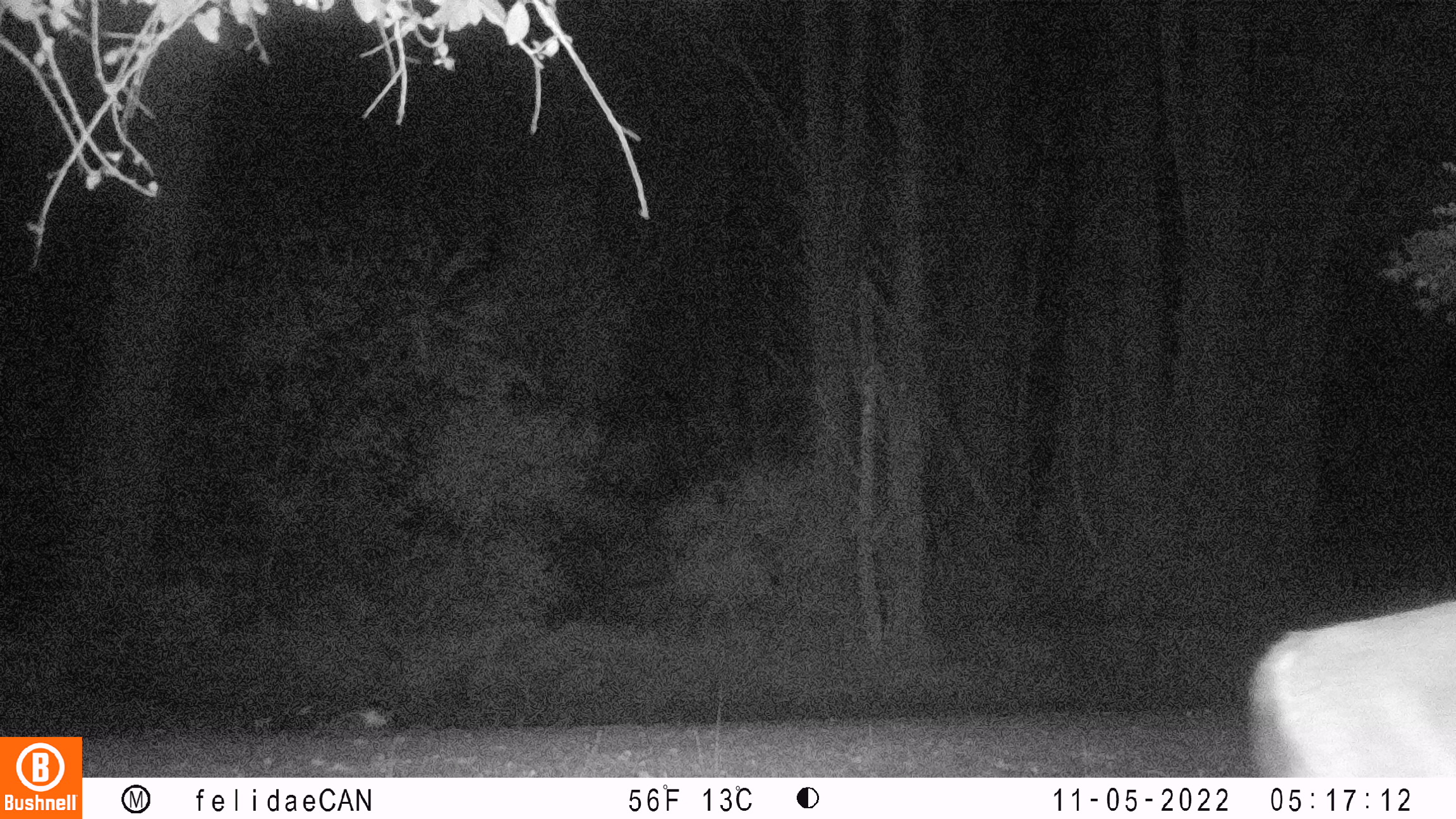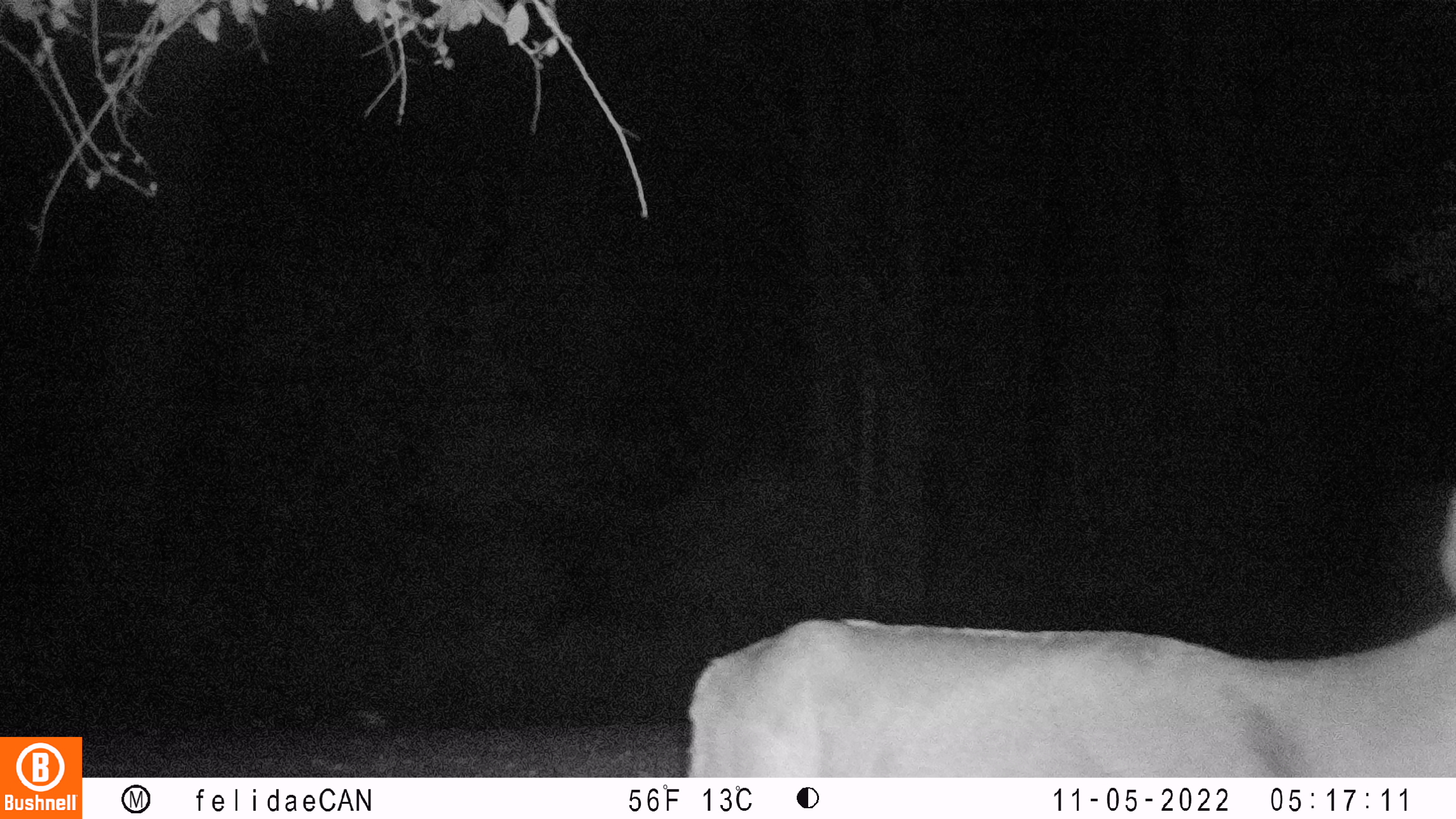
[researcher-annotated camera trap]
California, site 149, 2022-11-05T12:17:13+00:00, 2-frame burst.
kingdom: Animalia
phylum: Chordata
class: Mammalia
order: Artiodactyla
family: Cervidae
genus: Odocoileus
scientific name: Odocoileus hemionus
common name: mule deer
Mule deer (Odocoileus hemionus).